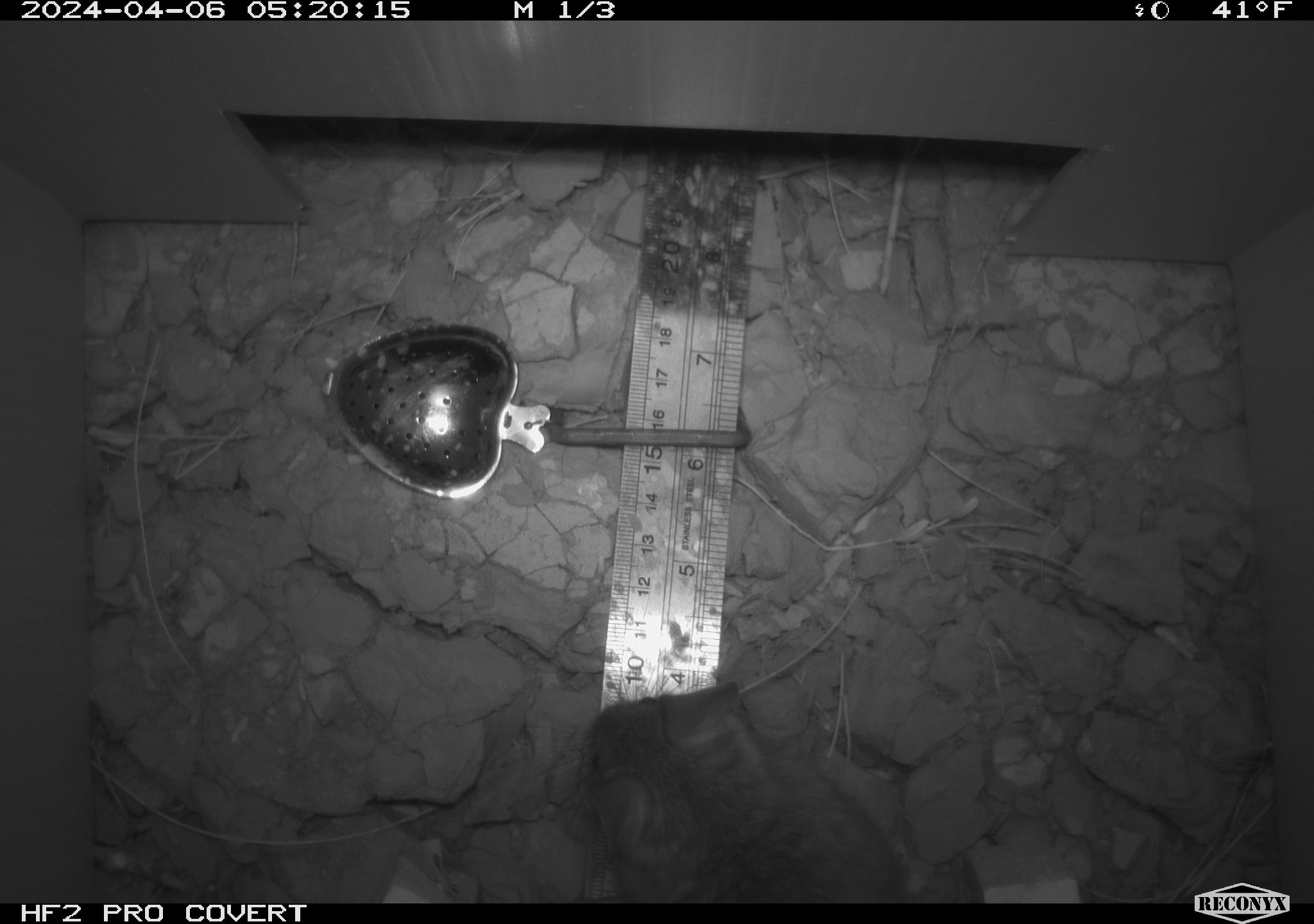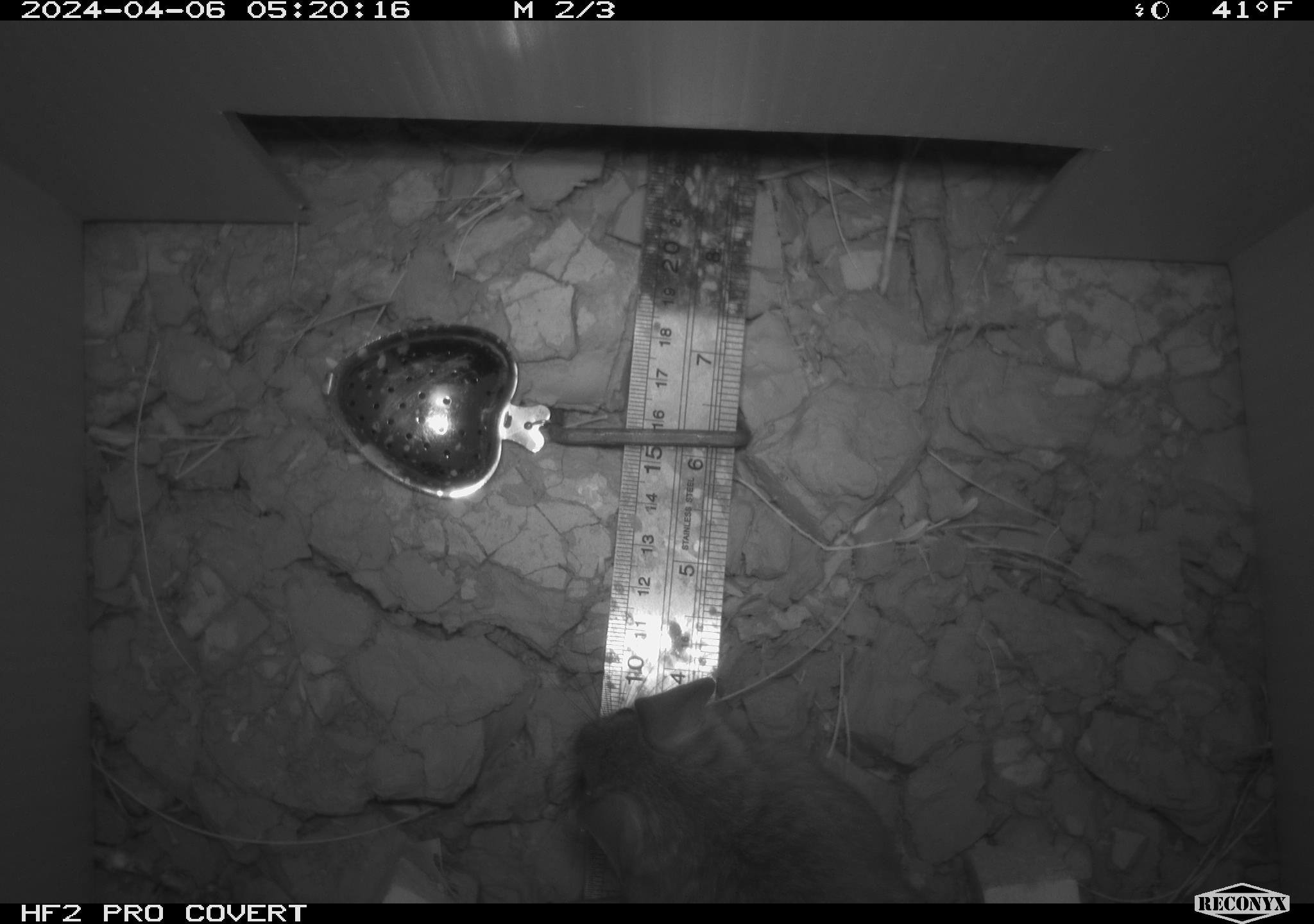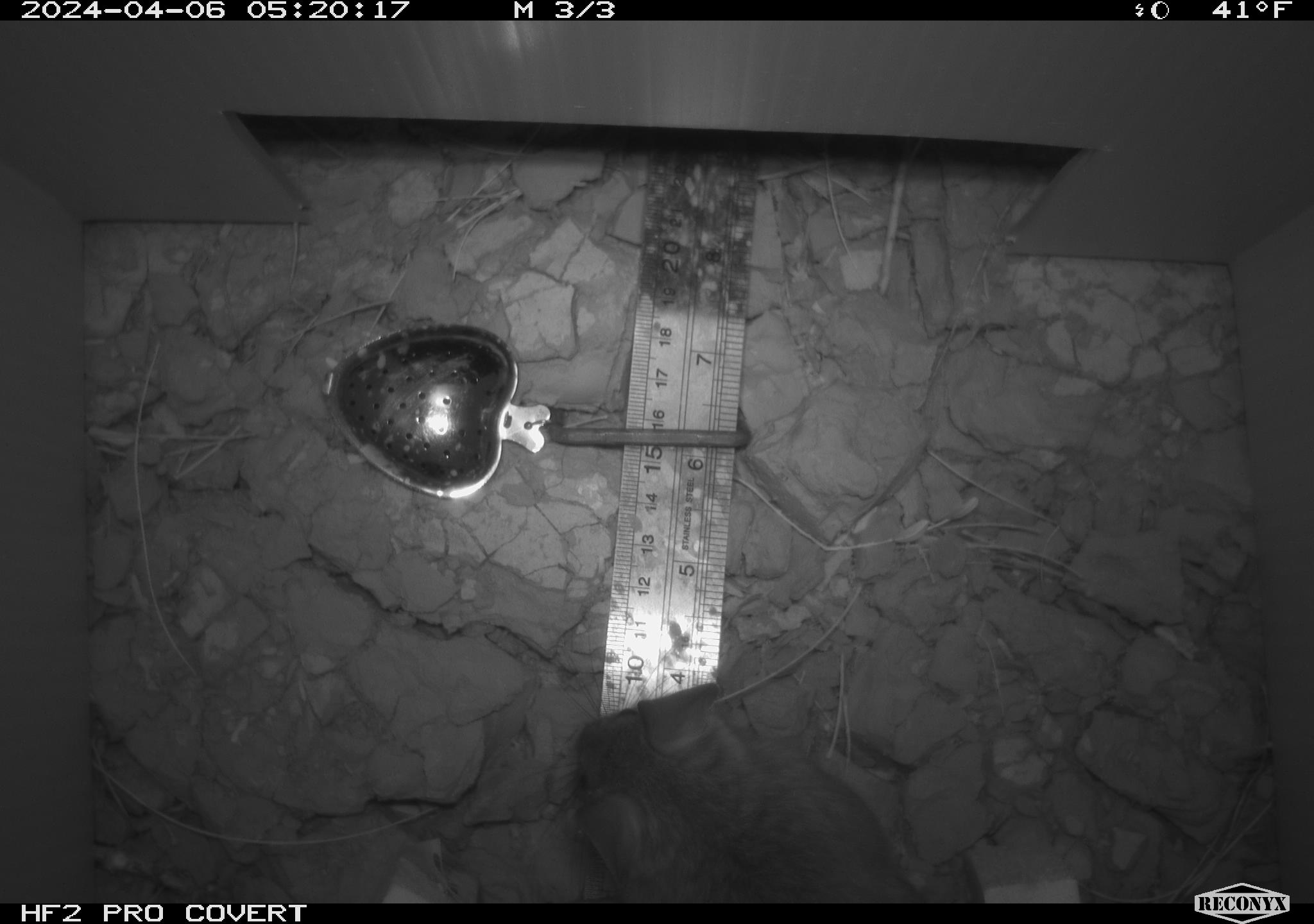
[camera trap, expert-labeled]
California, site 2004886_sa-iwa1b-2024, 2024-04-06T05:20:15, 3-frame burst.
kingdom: Animalia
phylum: Chordata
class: Mammalia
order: Rodentia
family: Cricetidae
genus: Neotoma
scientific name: Neotoma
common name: pack rat or woodrat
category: neotoma species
Neotoma species (pack rat or woodrat) (Neotoma).